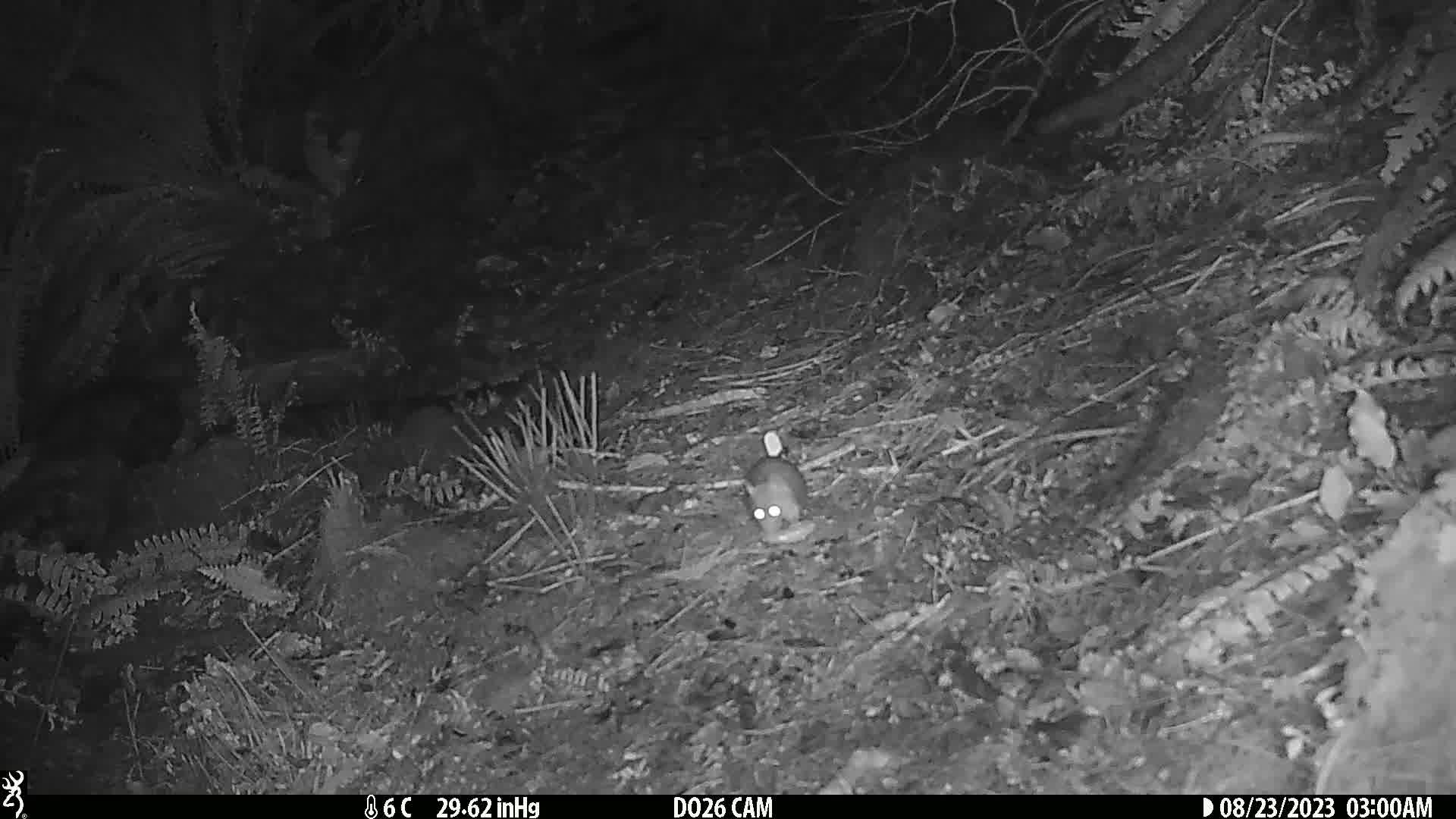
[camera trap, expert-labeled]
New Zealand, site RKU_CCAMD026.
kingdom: Animalia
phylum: Chordata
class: Mammalia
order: Rodentia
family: Muridae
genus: Rattus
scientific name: Rattus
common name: rat